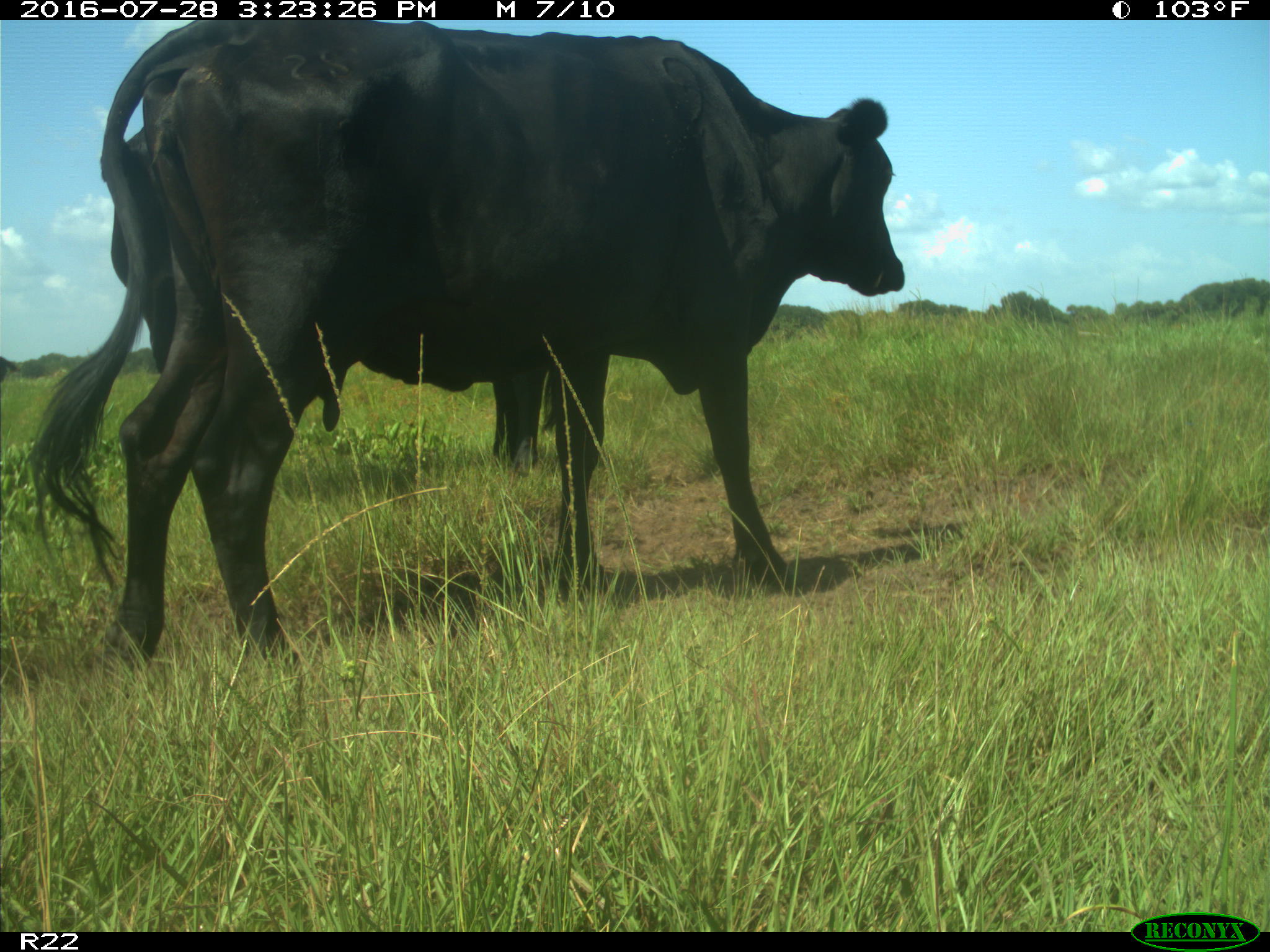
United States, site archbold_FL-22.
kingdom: Animalia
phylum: Chordata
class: Mammalia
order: Artiodactyla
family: Bovidae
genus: Bos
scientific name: Bos taurus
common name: domestic cow